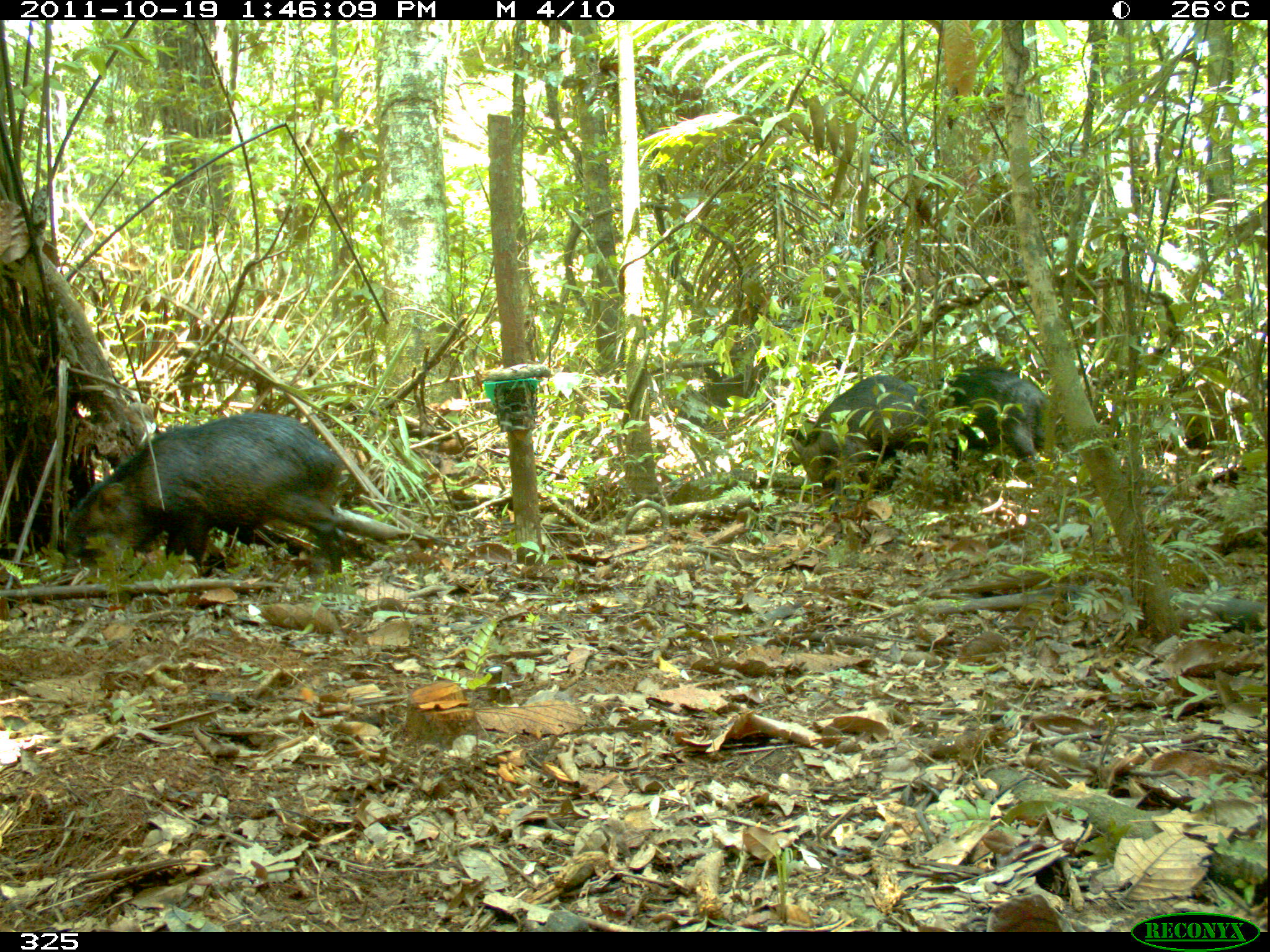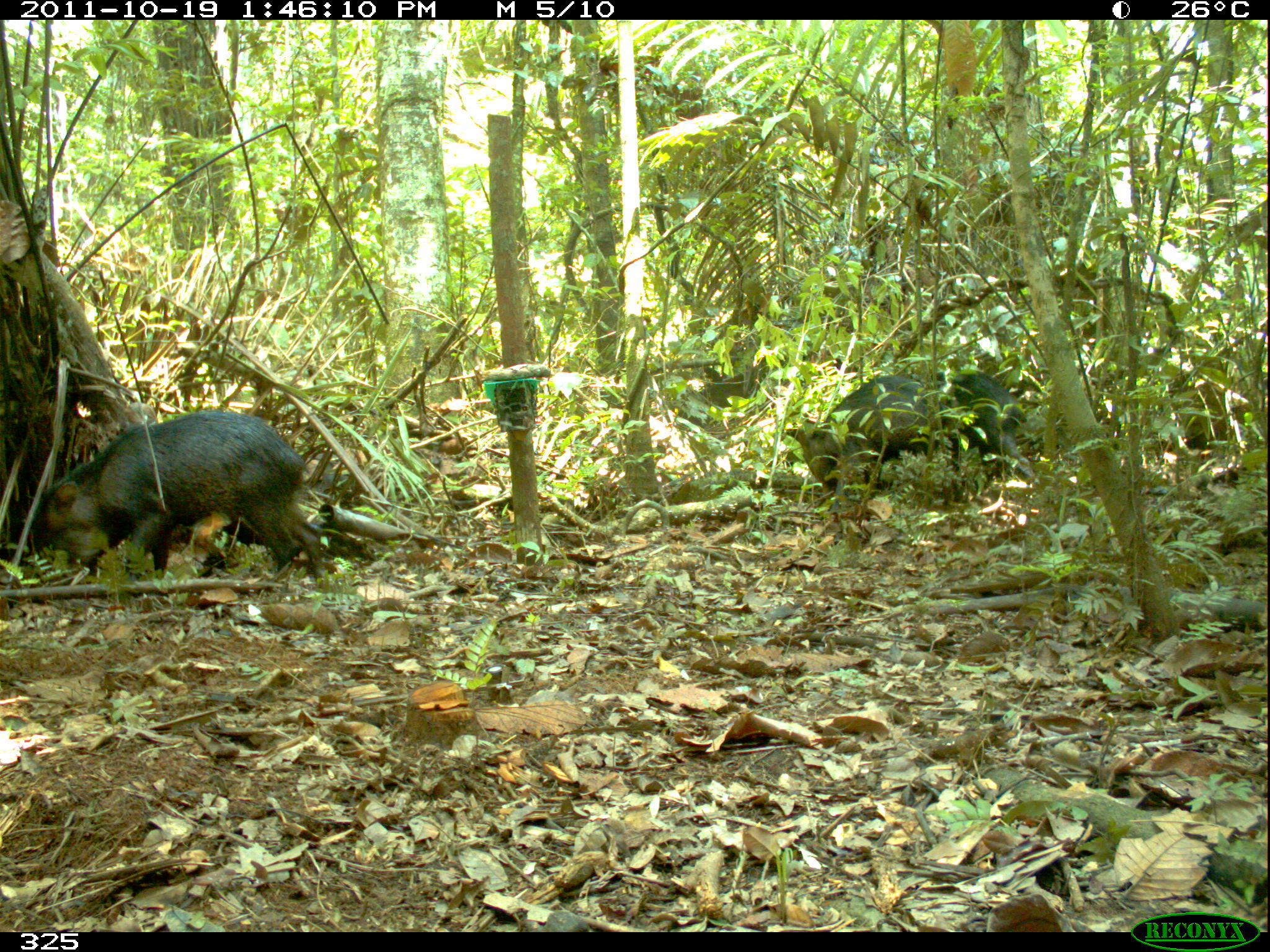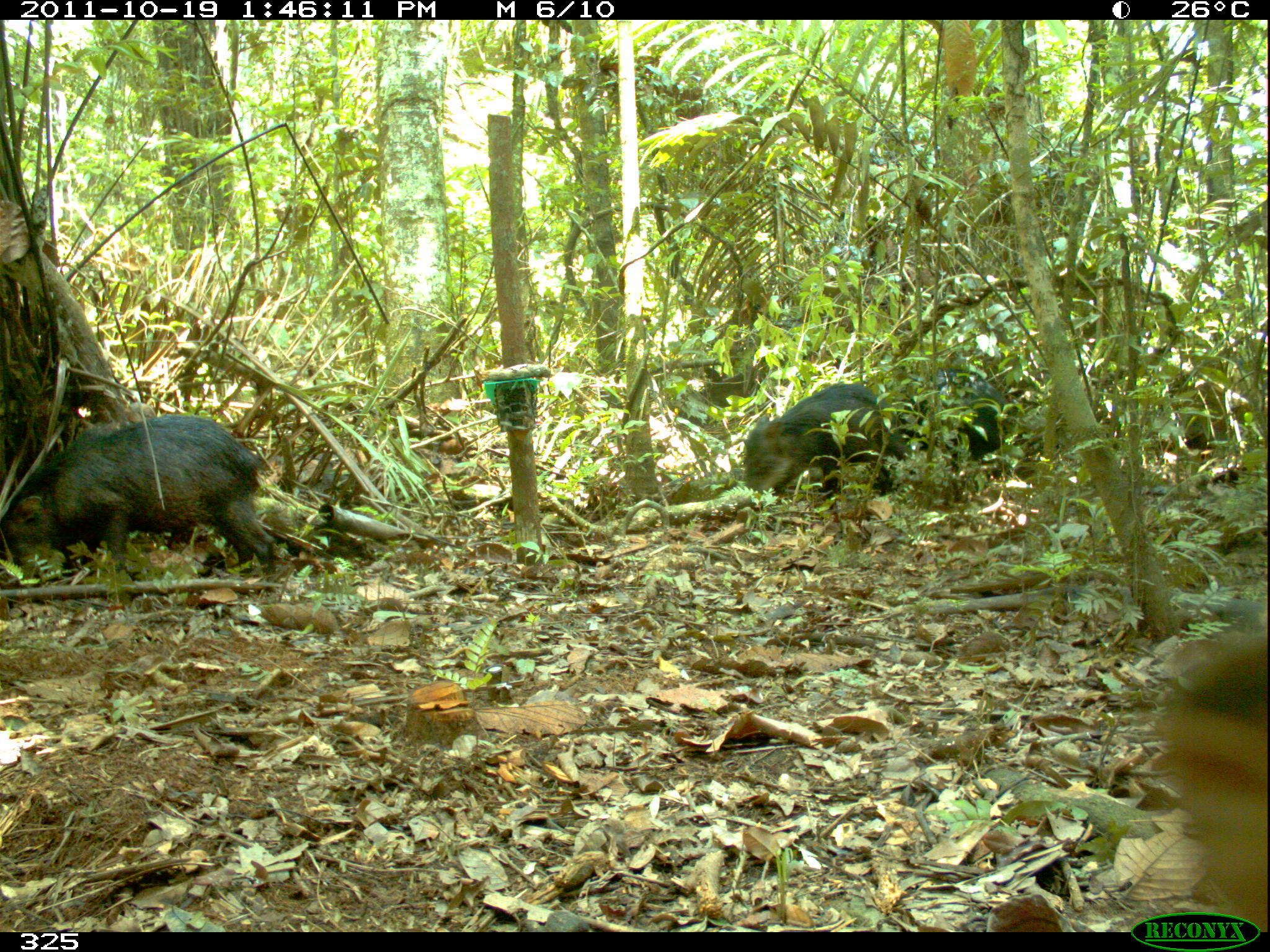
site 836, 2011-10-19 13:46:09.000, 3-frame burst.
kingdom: Animalia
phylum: Chordata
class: Mammalia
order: Artiodactyla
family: Tayassuidae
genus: Tayassu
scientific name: Tayassu pecari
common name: white-lipped peccary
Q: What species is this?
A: Tayassu pecari (white-lipped peccary).